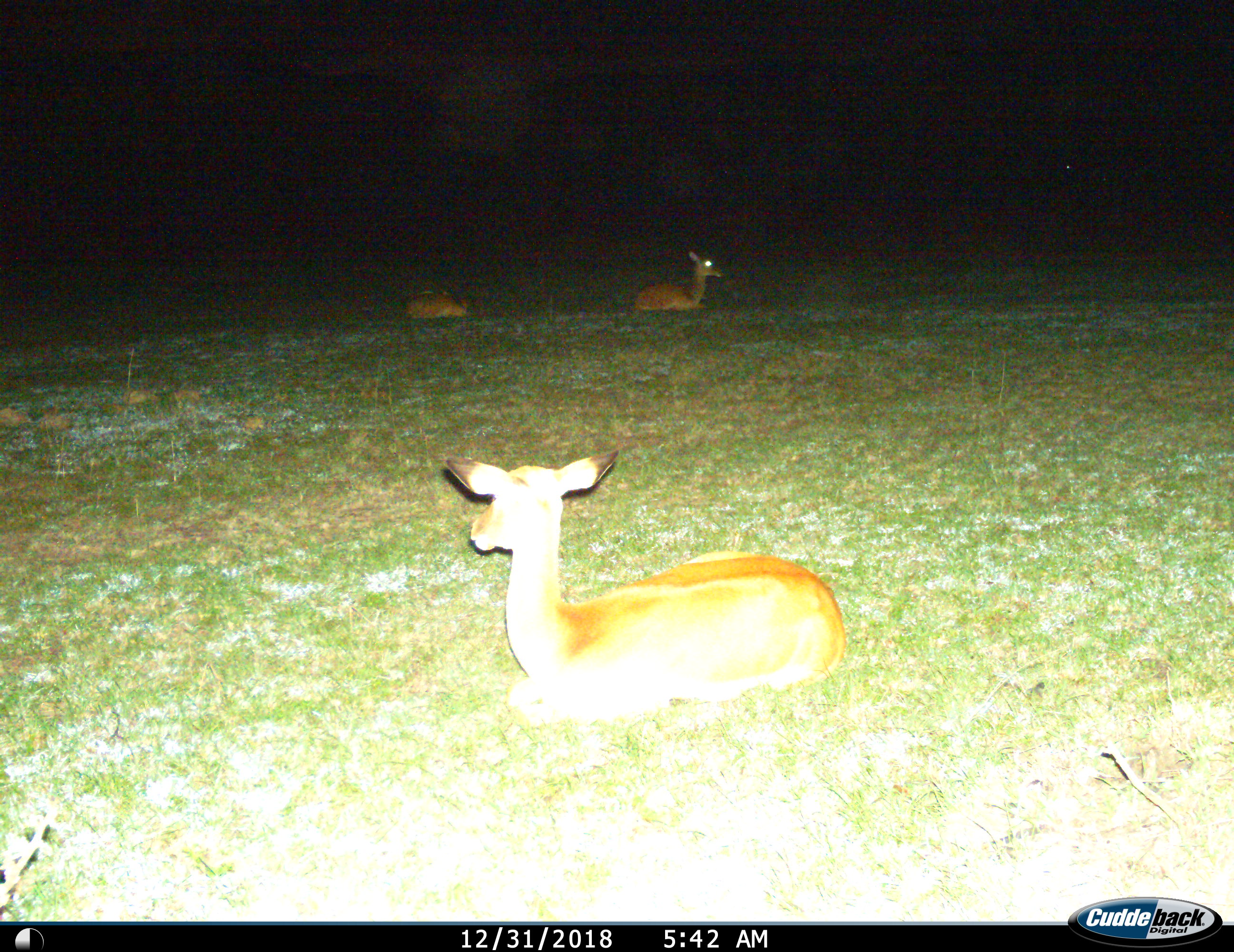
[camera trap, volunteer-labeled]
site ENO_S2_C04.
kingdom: Animalia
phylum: Chordata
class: Mammalia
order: Artiodactyla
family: Bovidae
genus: Aepyceros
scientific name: Aepyceros melampus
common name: impala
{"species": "impala (Aepyceros melampus)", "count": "3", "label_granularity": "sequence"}